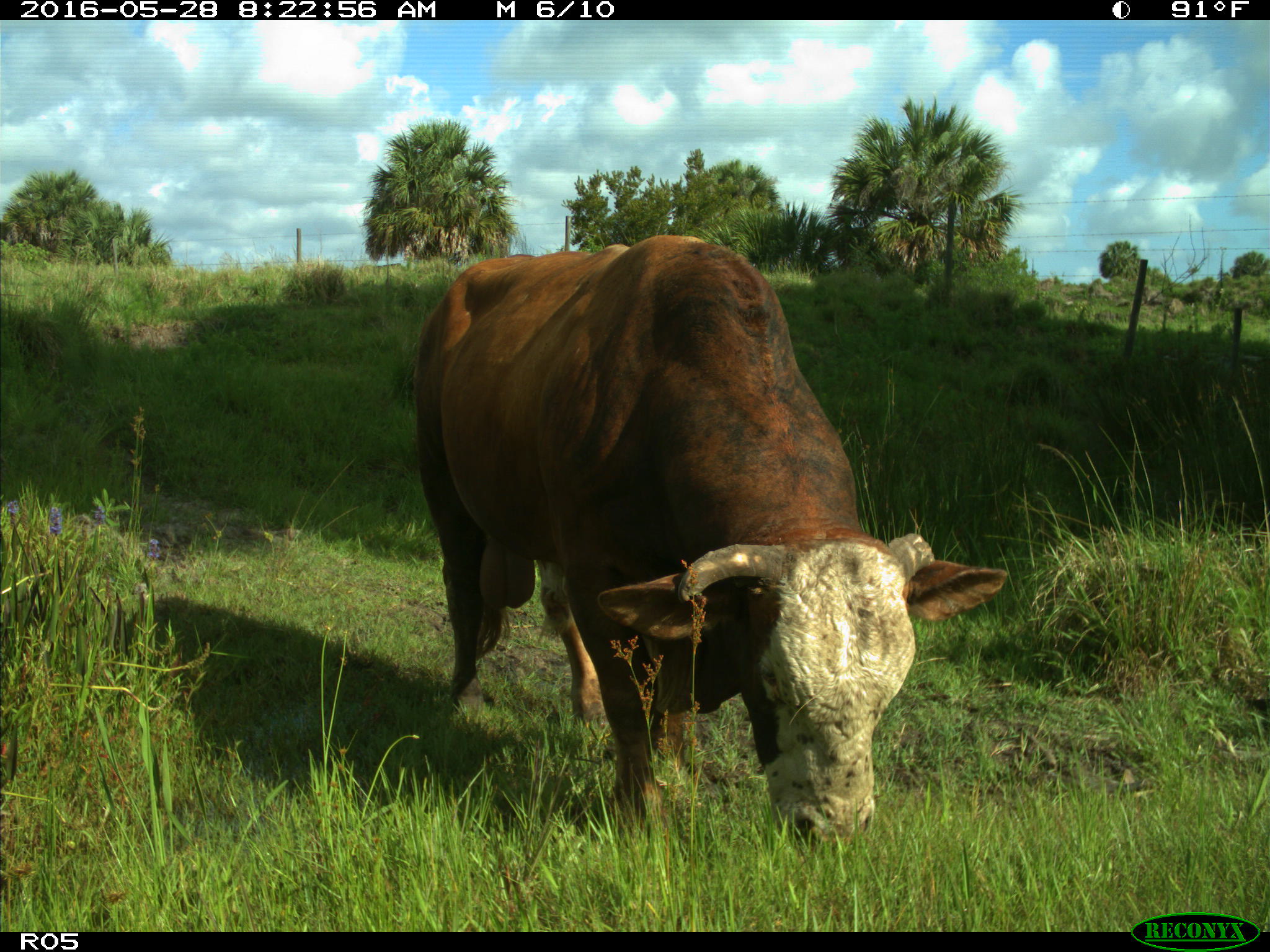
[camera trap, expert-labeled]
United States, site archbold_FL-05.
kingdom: Animalia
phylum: Chordata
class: Mammalia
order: Artiodactyla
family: Bovidae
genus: Bos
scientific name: Bos taurus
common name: domestic cow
Bos taurus (domestic cow).